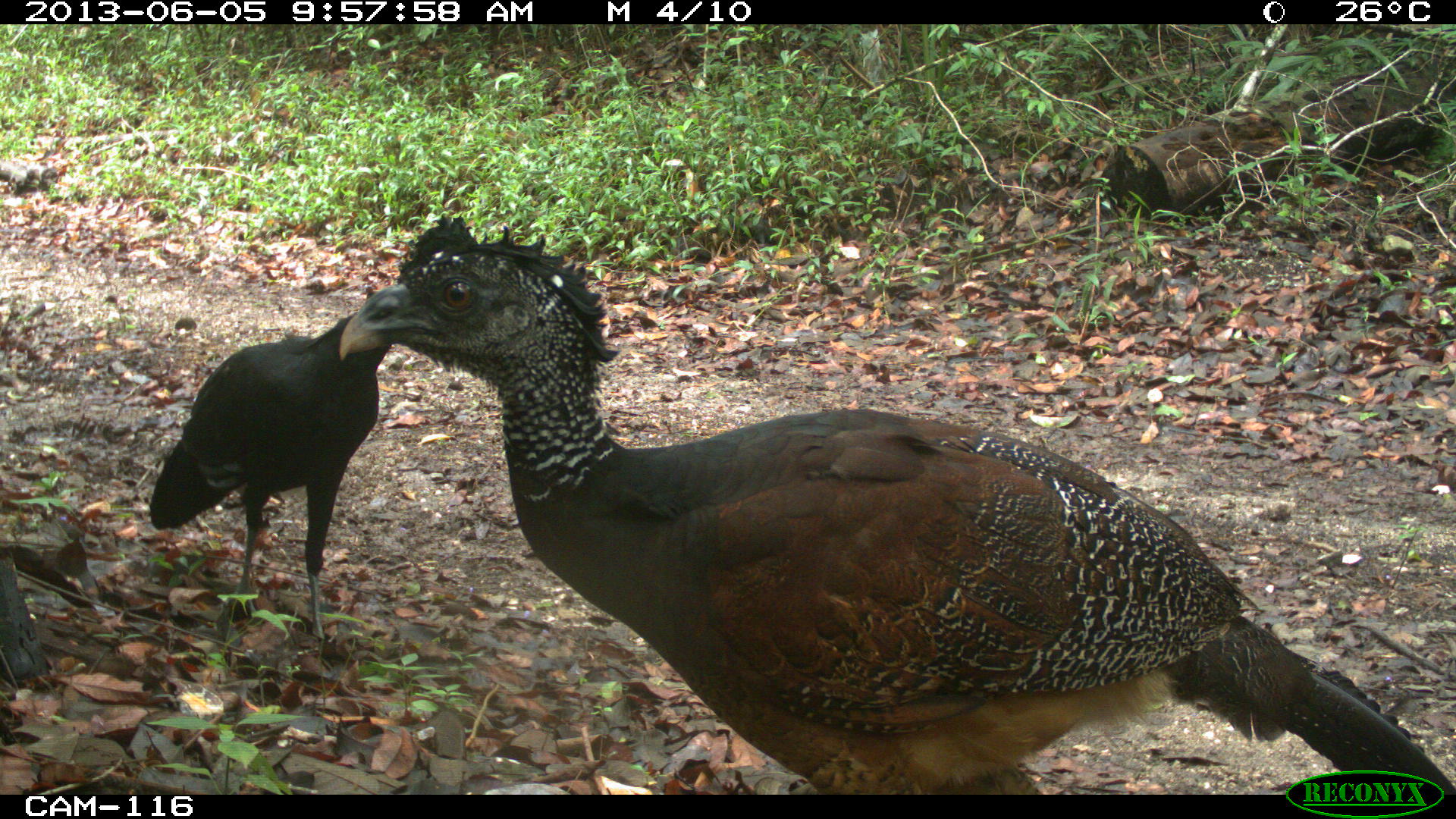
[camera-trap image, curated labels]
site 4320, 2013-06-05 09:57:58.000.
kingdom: Animalia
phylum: Chordata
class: Aves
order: Galliformes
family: Cracidae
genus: Crax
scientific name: Crax rubra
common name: great curassow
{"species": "Crax rubra (great curassow)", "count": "3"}